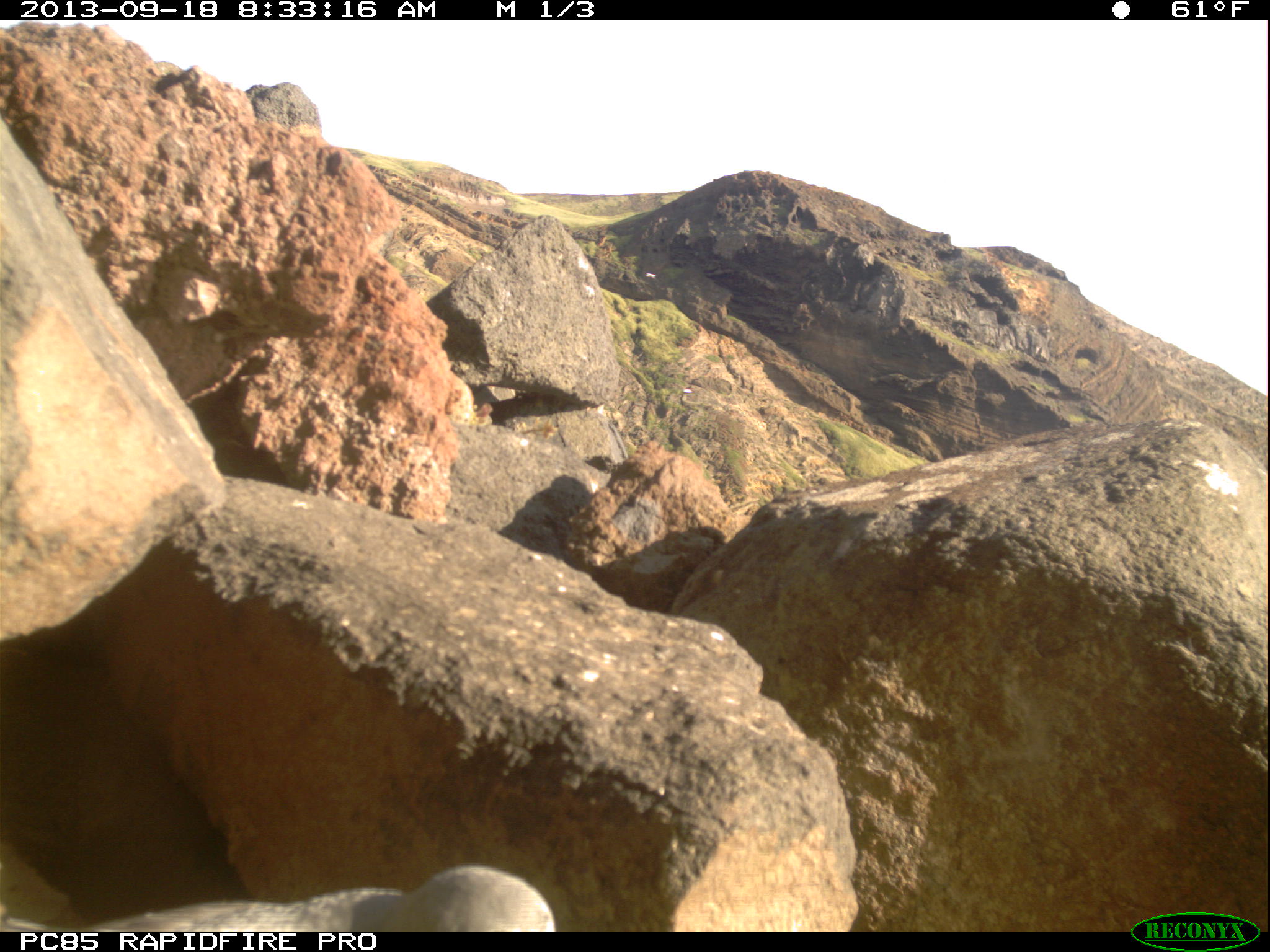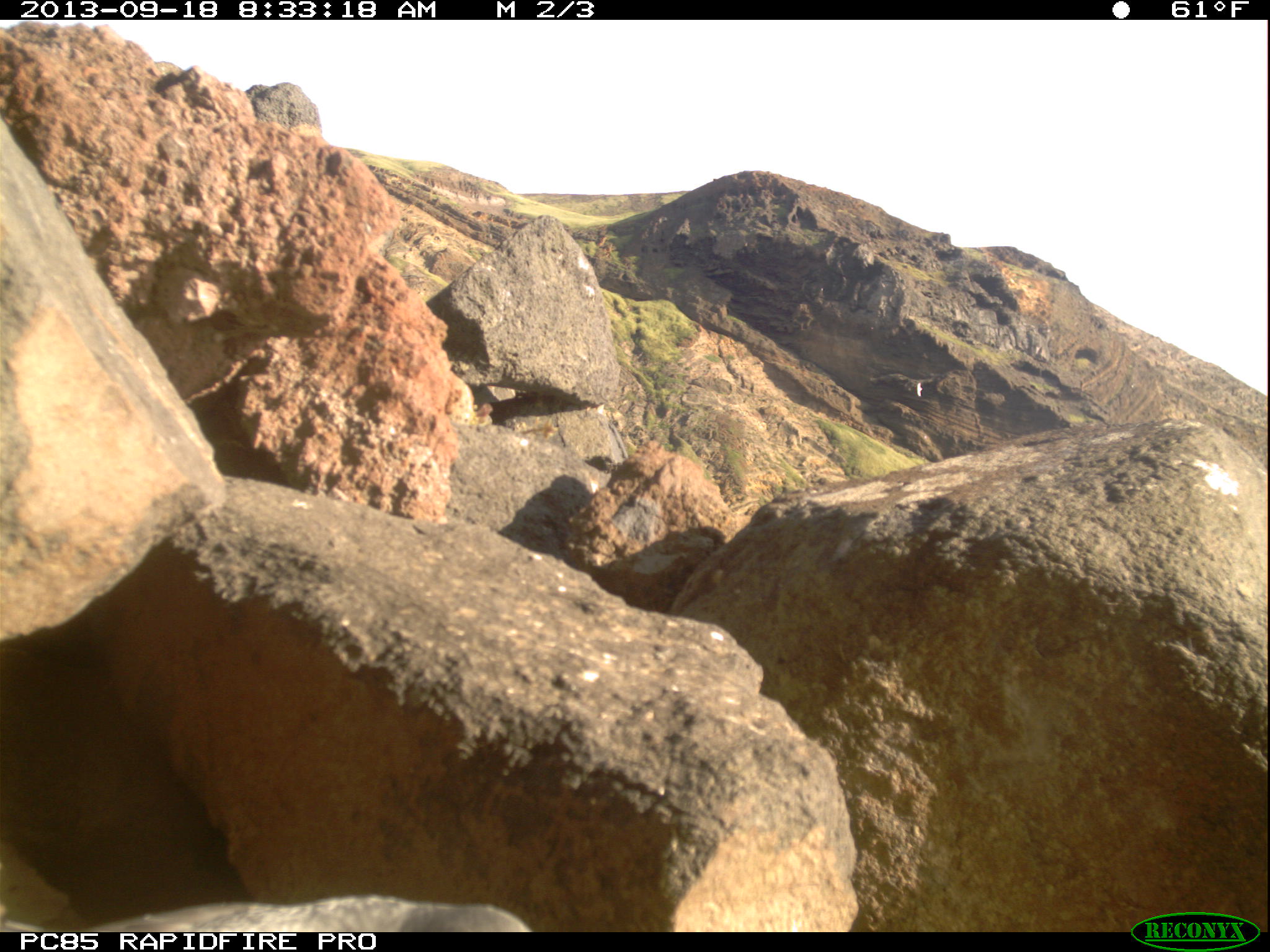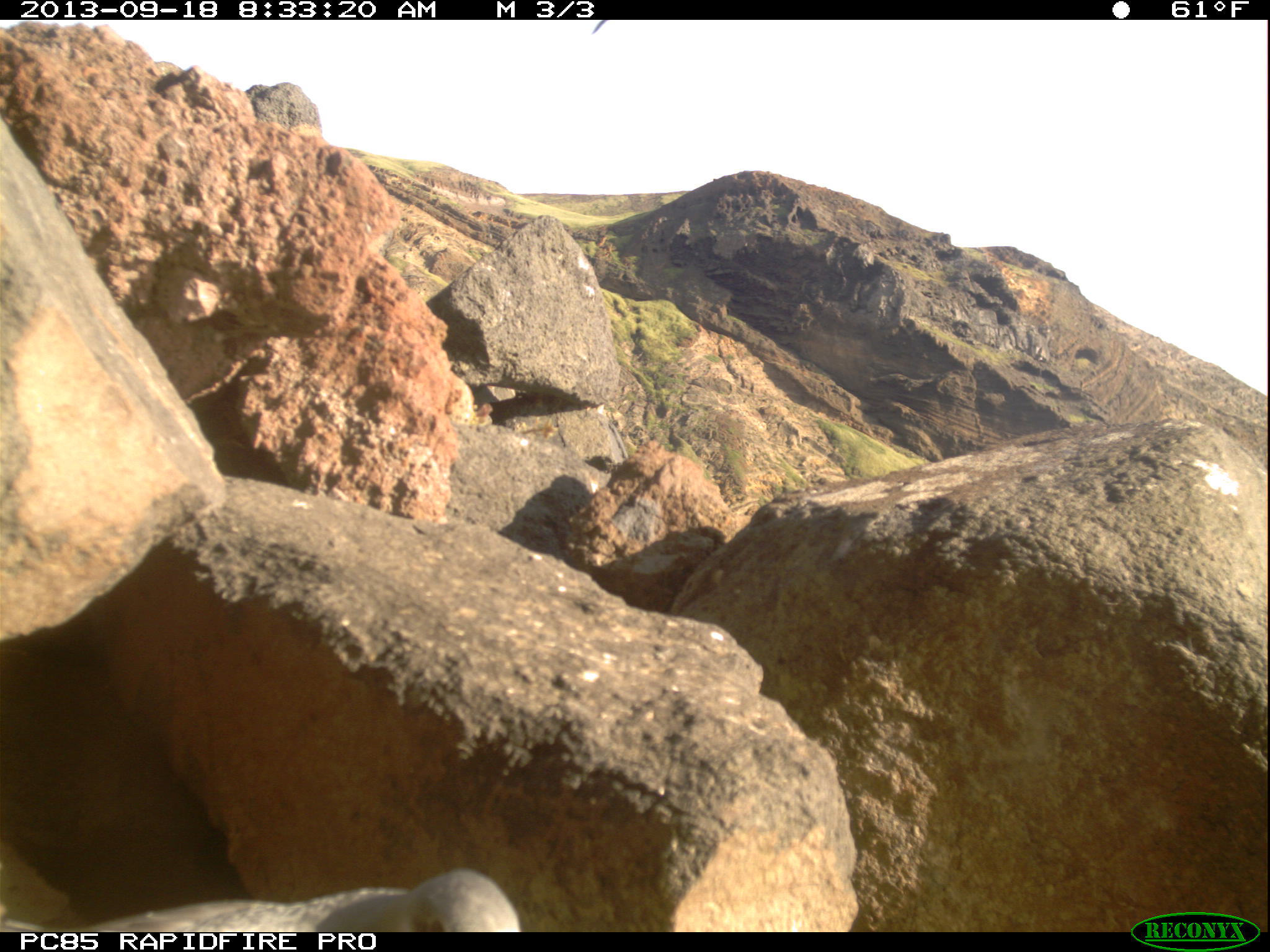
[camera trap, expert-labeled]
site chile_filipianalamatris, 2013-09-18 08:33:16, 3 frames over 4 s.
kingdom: Animalia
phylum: Chordata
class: Aves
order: Procellariiformes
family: Procellariidae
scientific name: Procellariidae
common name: petrel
Petrel (Procellariidae).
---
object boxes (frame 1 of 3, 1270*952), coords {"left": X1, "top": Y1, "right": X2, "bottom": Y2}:
petrel: {"left": 18, "top": 859, "right": 564, "bottom": 930}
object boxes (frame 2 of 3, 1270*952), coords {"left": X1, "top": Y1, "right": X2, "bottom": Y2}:
petrel: {"left": 37, "top": 891, "right": 543, "bottom": 927}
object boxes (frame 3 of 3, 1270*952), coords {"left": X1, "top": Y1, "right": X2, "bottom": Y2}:
petrel: {"left": 22, "top": 861, "right": 523, "bottom": 932}